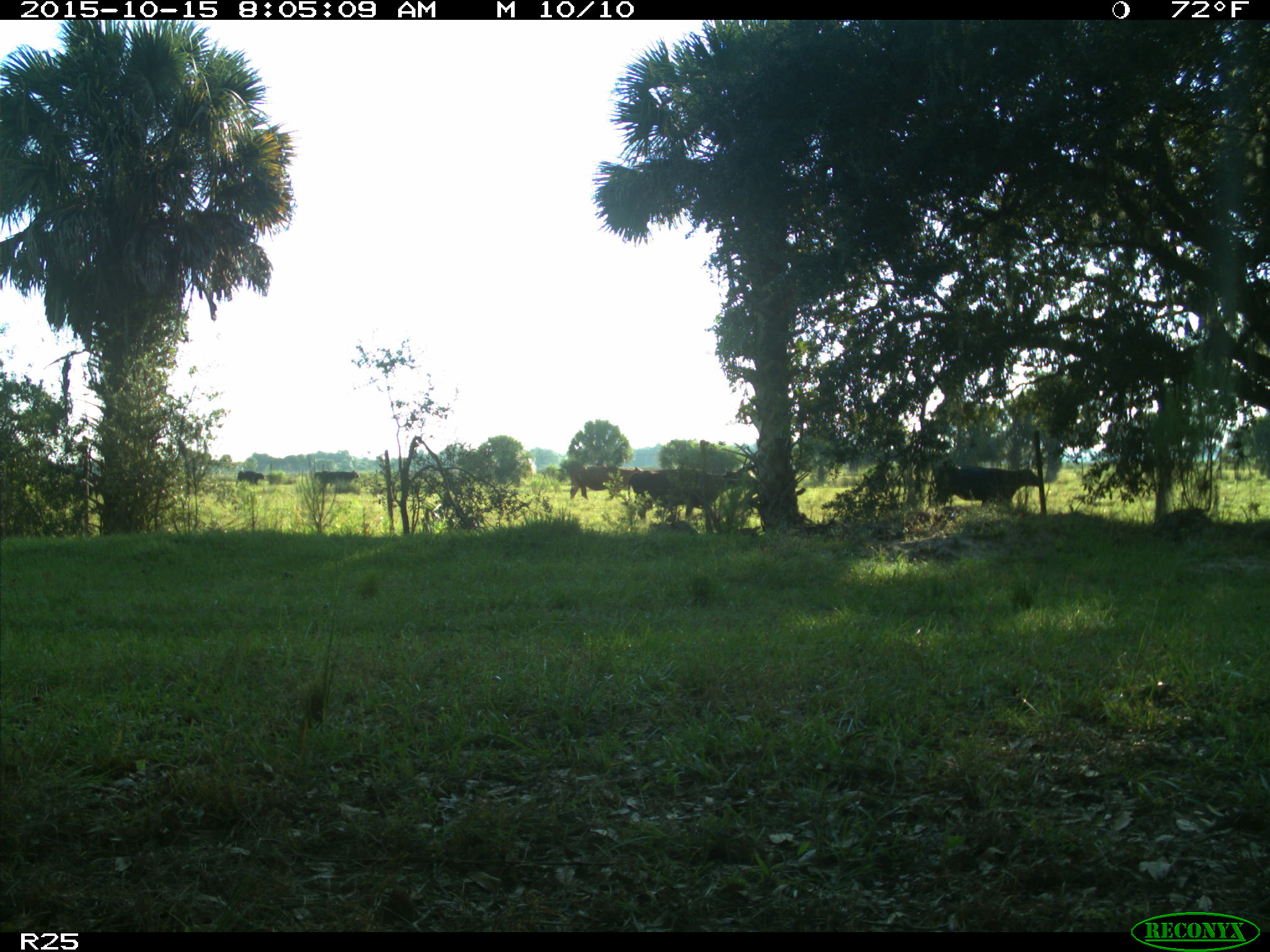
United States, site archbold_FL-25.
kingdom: Animalia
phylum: Chordata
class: Mammalia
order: Artiodactyla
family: Bovidae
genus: Bos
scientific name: Bos taurus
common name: domestic cow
Bos taurus (domestic cow).